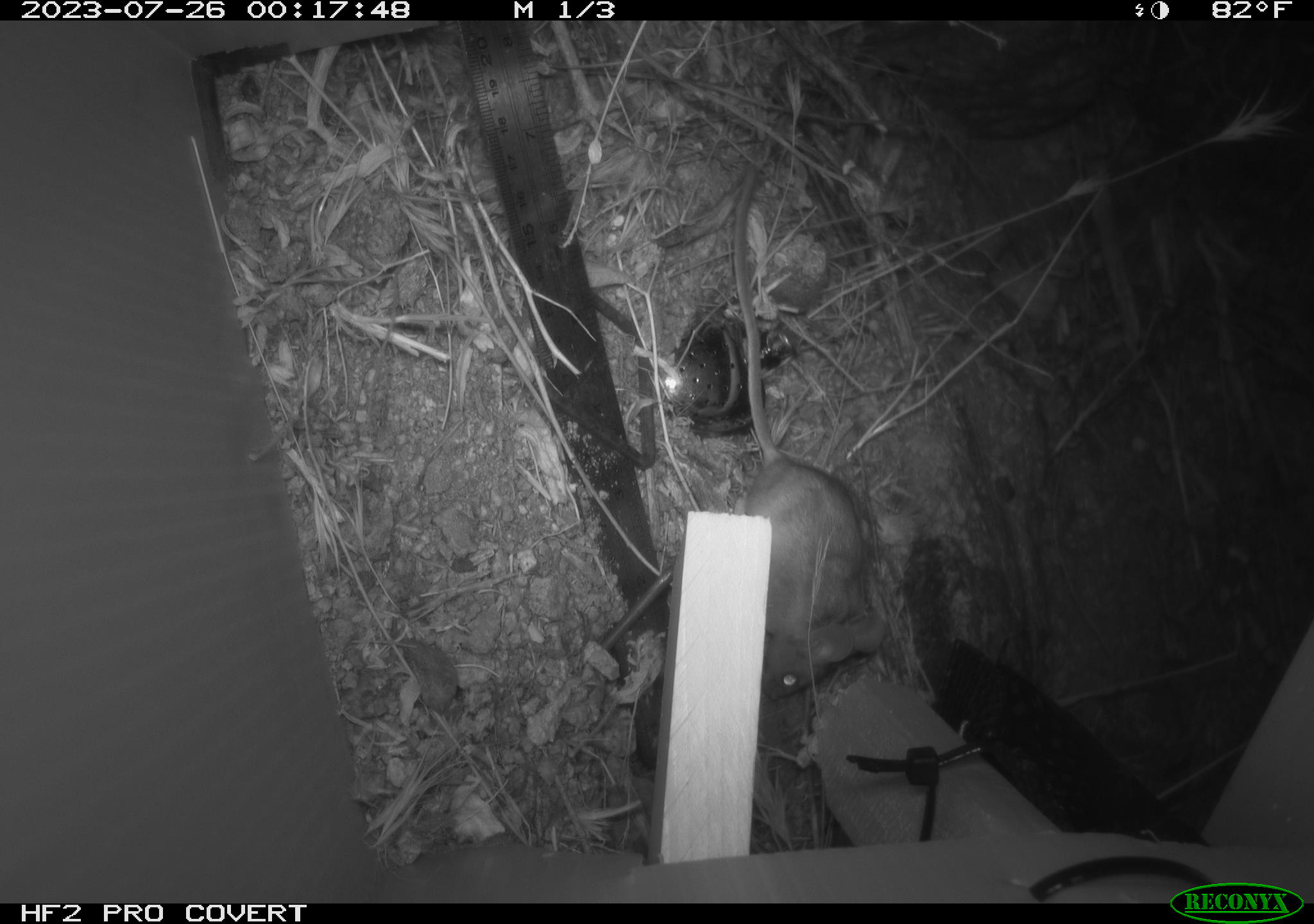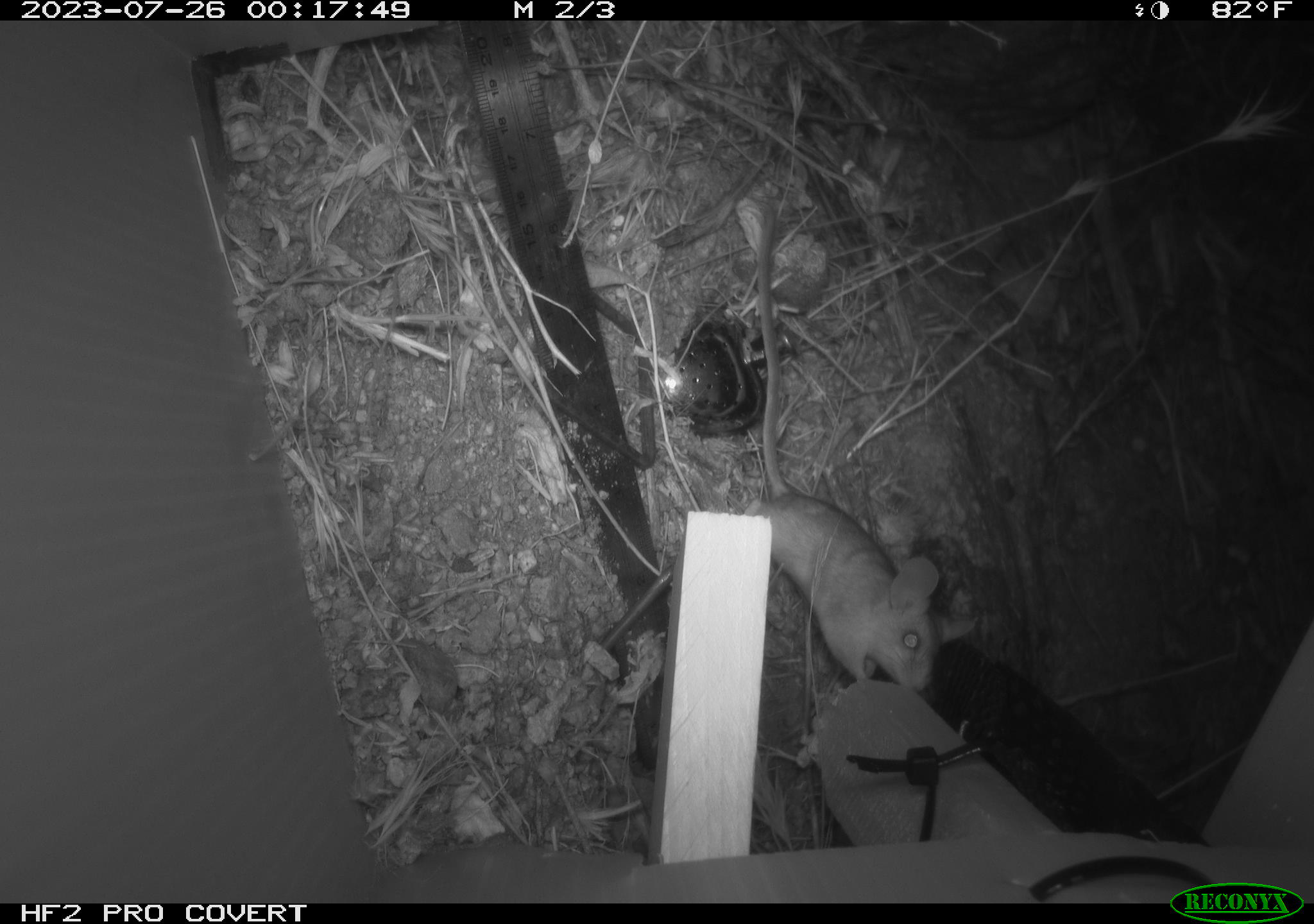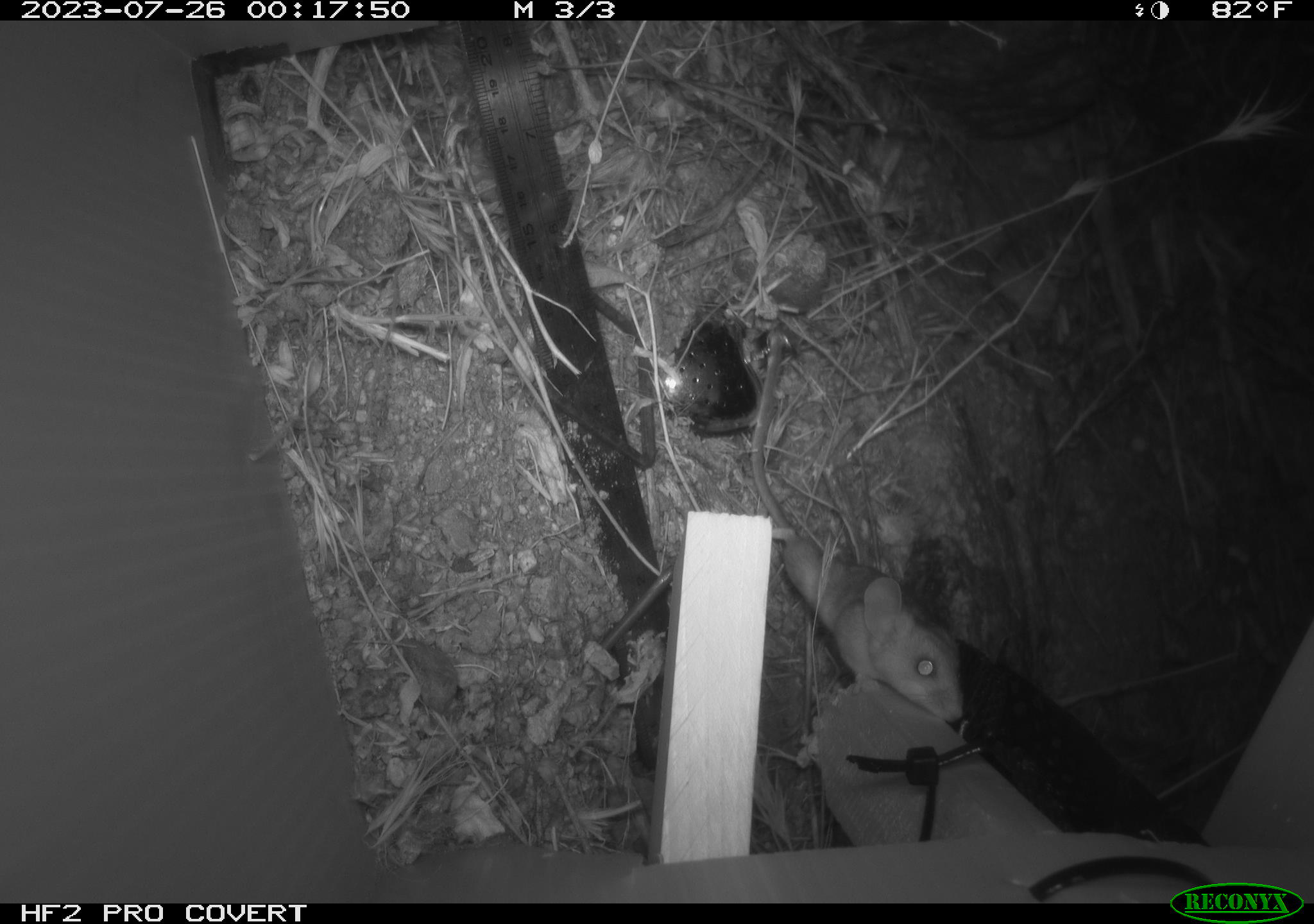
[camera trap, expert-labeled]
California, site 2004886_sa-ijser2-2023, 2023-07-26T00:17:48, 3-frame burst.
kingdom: Animalia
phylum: Chordata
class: Mammalia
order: Rodentia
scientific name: Rodentia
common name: mouse species